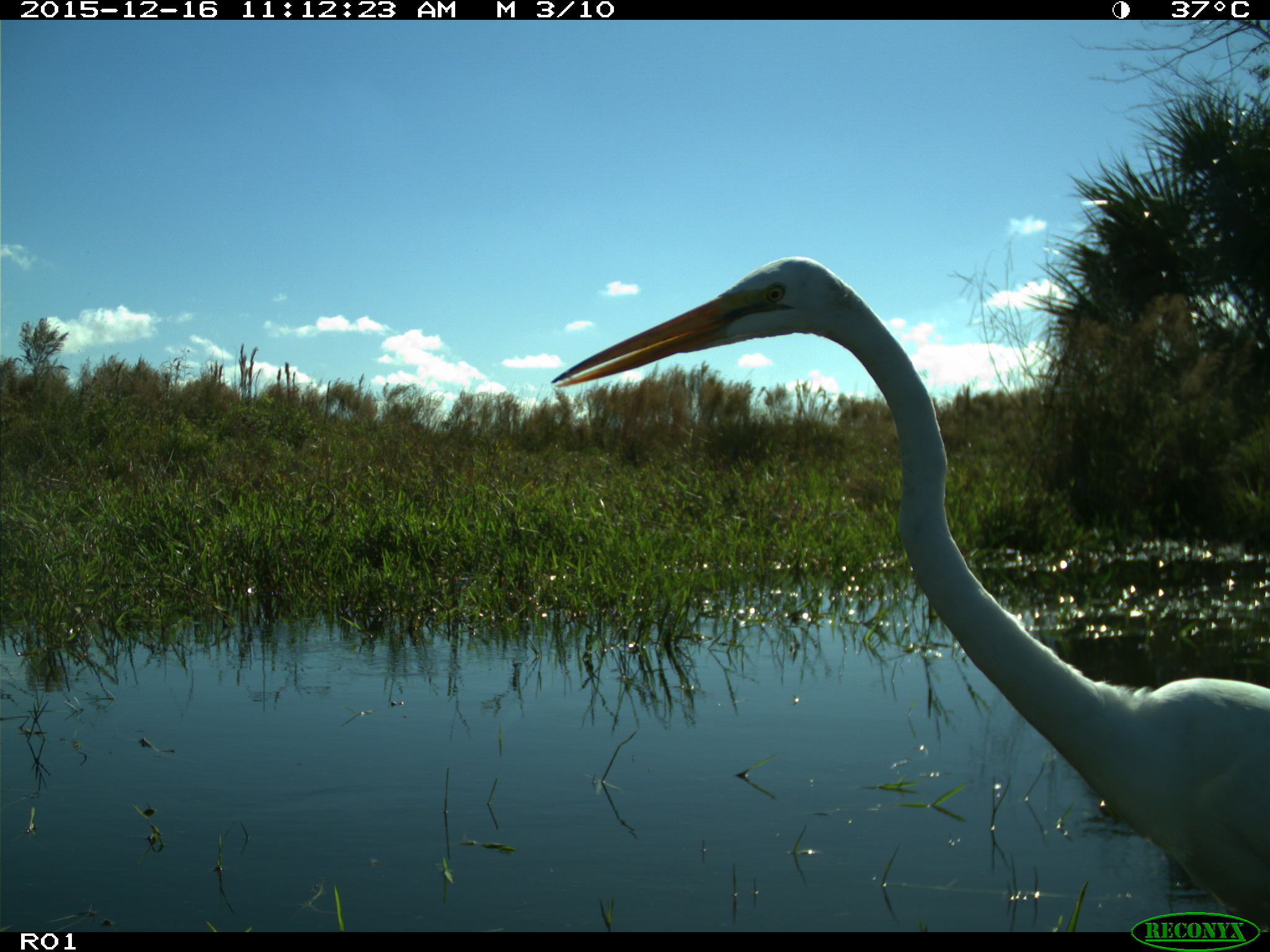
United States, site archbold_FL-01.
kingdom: Animalia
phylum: Chordata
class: Aves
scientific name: Aves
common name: birds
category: unidentified bird